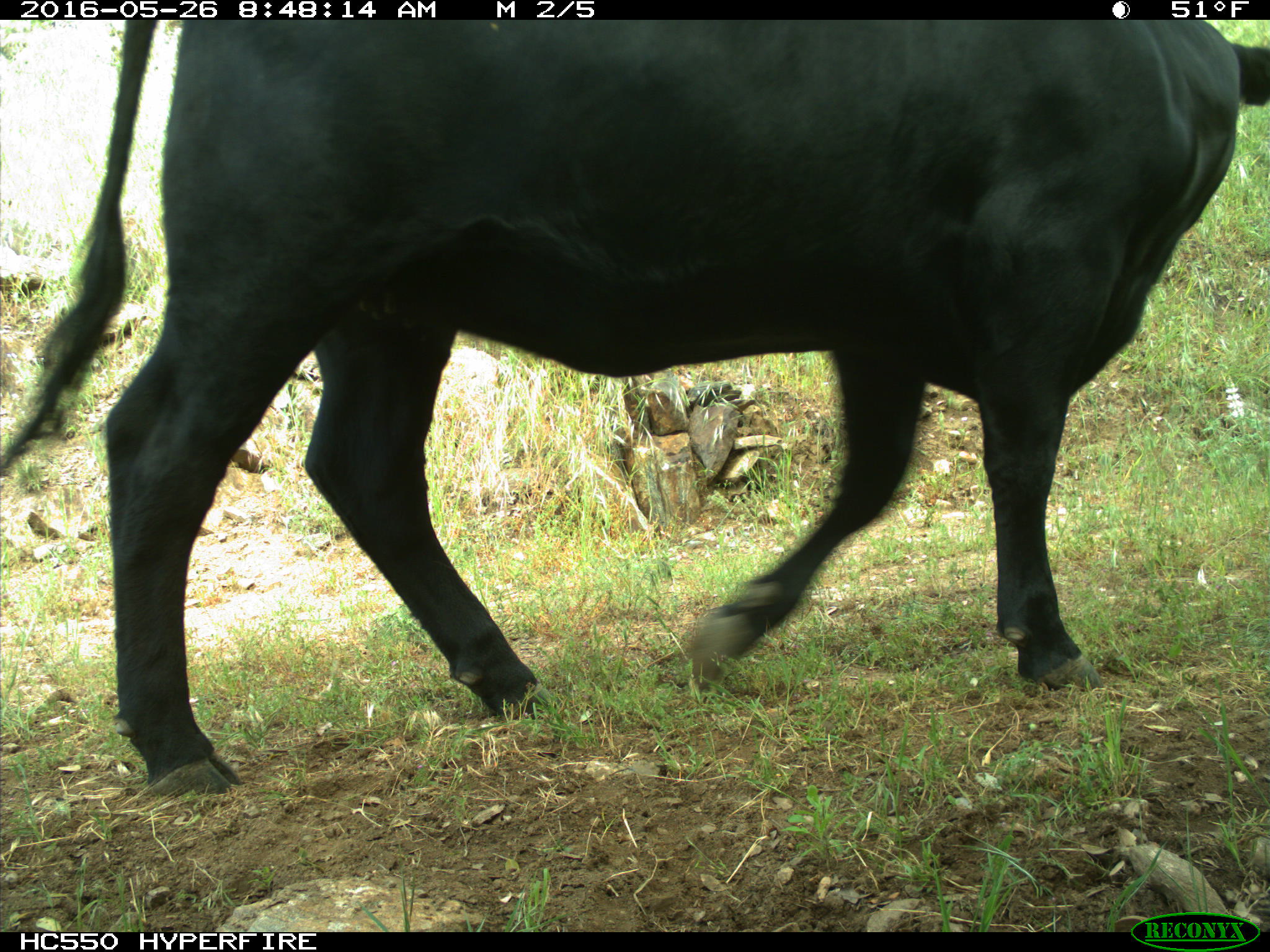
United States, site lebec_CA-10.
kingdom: Animalia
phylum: Chordata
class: Mammalia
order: Artiodactyla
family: Bovidae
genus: Bos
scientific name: Bos taurus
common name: domestic cow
Bos taurus (domestic cow).